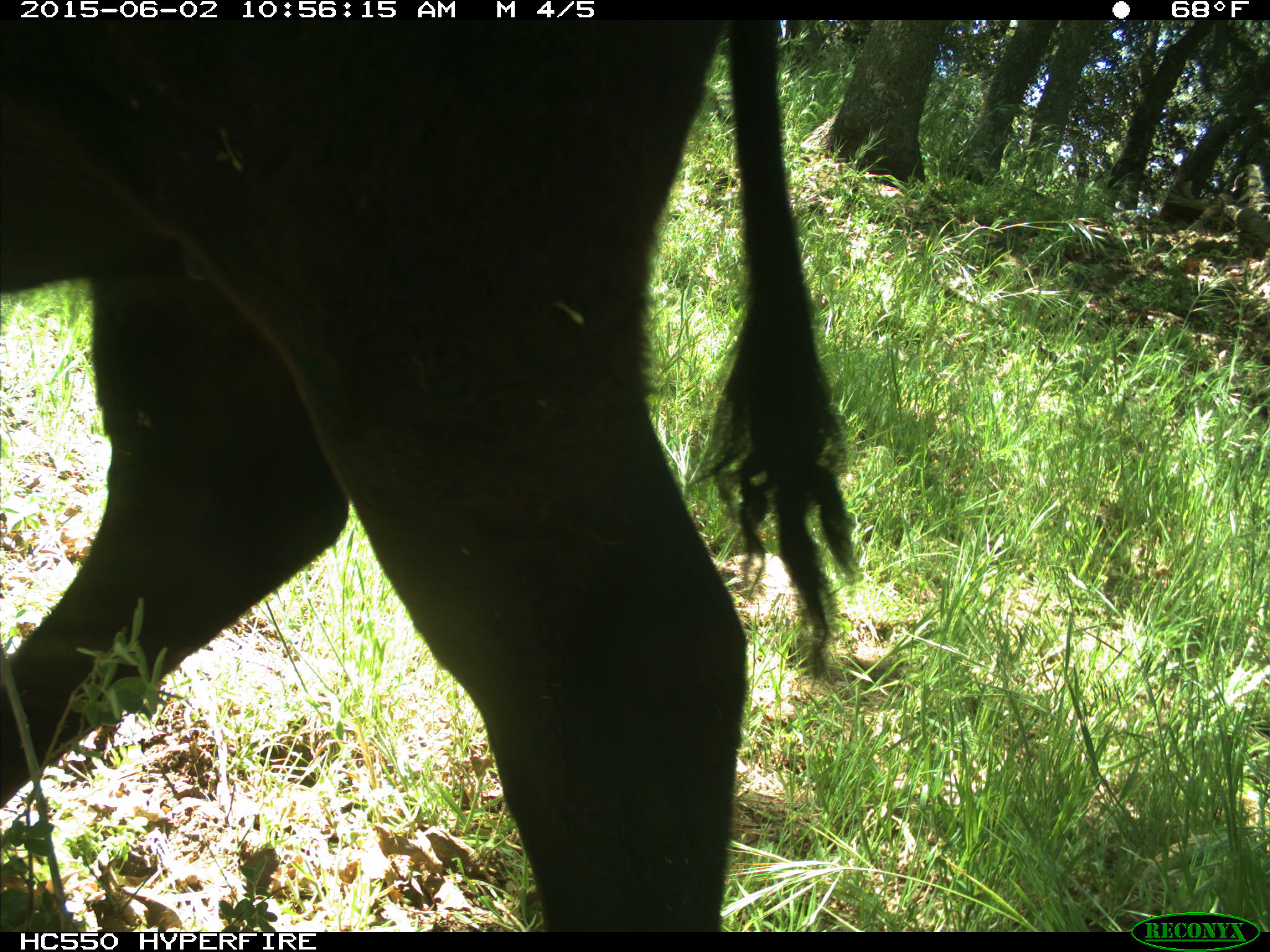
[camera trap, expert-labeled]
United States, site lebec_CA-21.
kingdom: Animalia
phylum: Chordata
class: Mammalia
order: Artiodactyla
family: Bovidae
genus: Bos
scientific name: Bos taurus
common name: domestic cow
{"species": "Bos taurus (domestic cow)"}